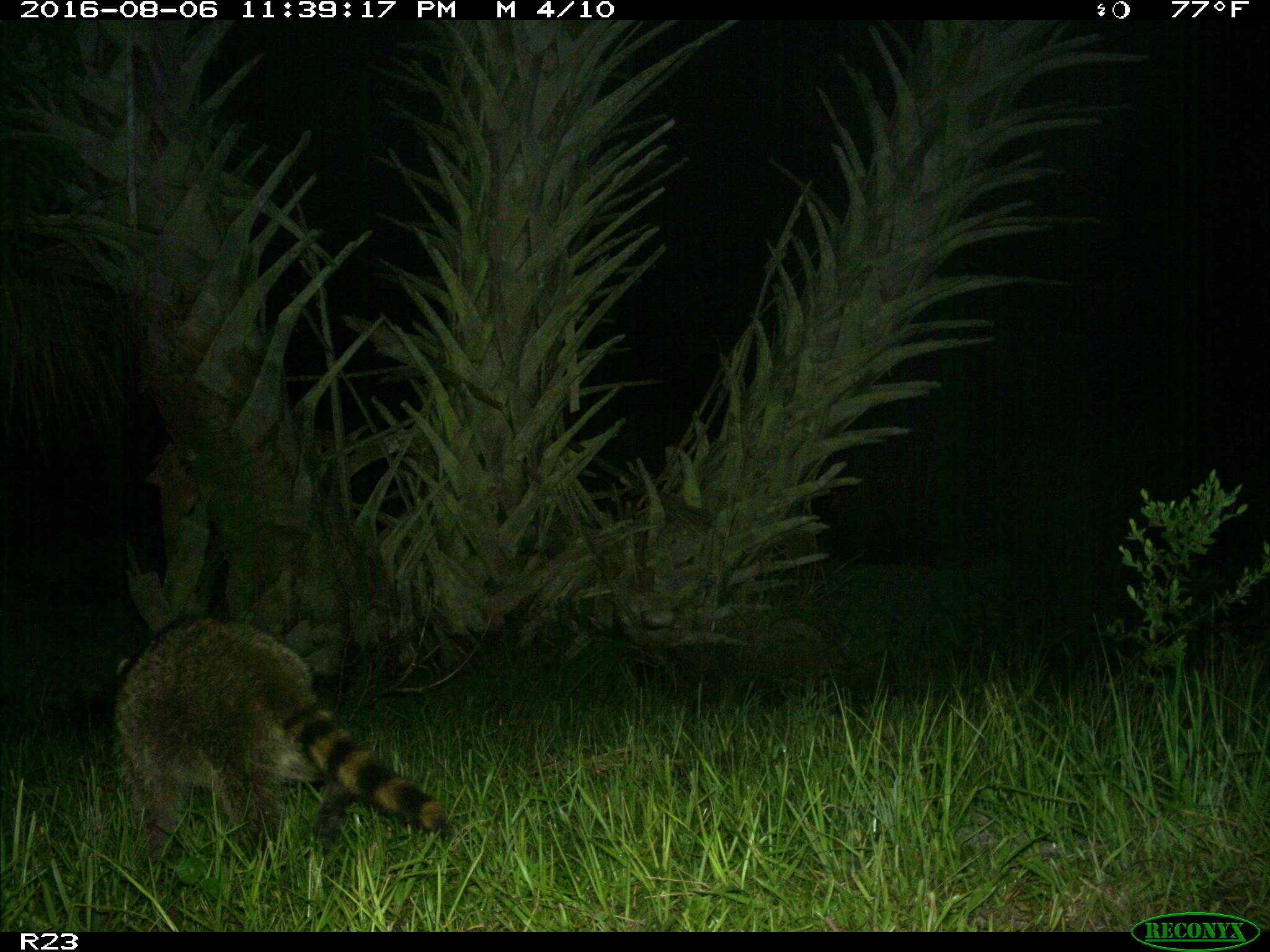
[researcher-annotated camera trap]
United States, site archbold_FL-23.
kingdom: Animalia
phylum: Chordata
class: Mammalia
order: Carnivora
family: Procyonidae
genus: Procyon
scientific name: Procyon lotor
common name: common raccoon